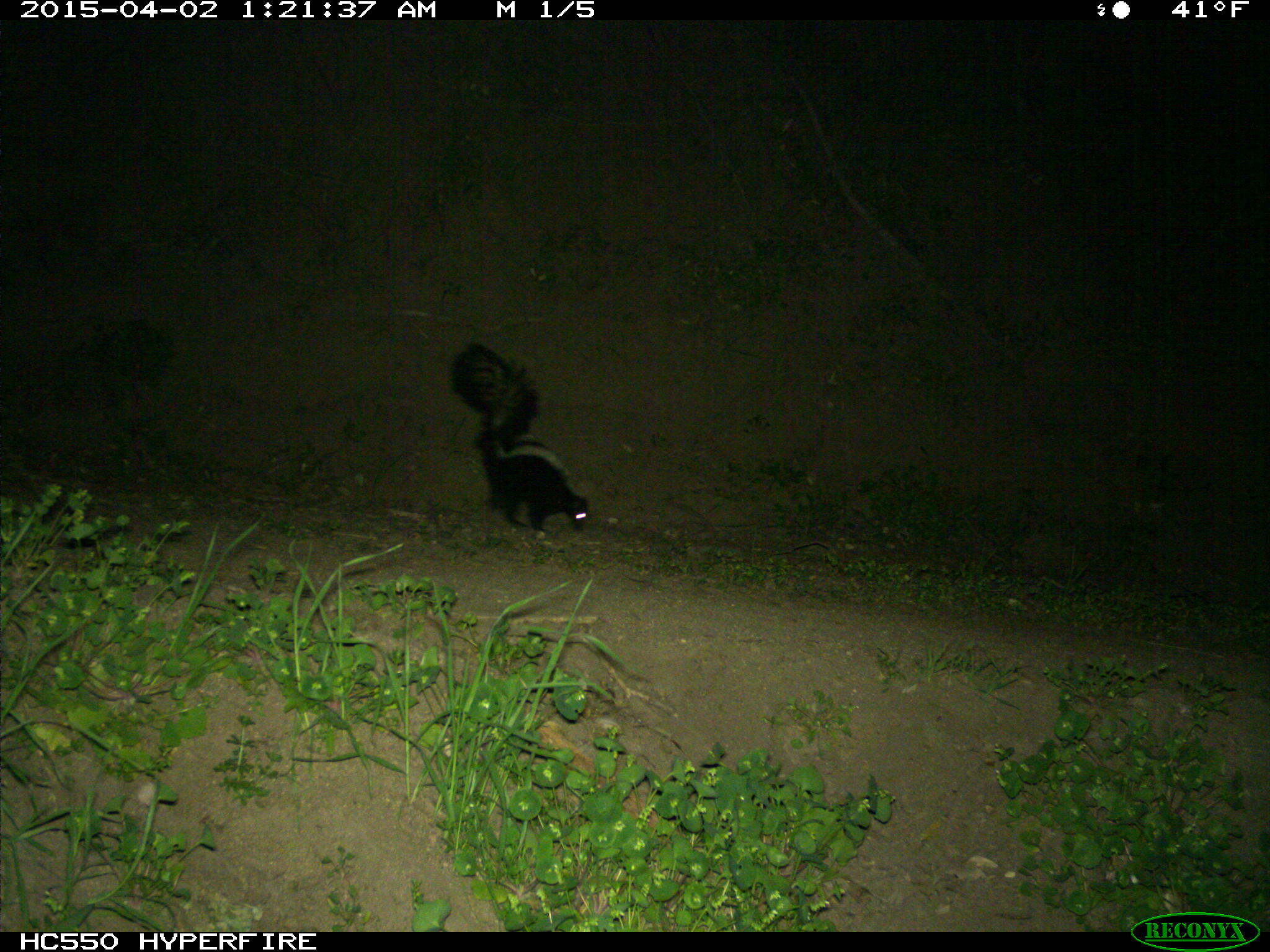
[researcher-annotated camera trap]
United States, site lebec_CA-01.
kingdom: Animalia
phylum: Chordata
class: Mammalia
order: Carnivora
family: Mephitidae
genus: Mephitis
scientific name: Mephitis mephitis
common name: striped skunk